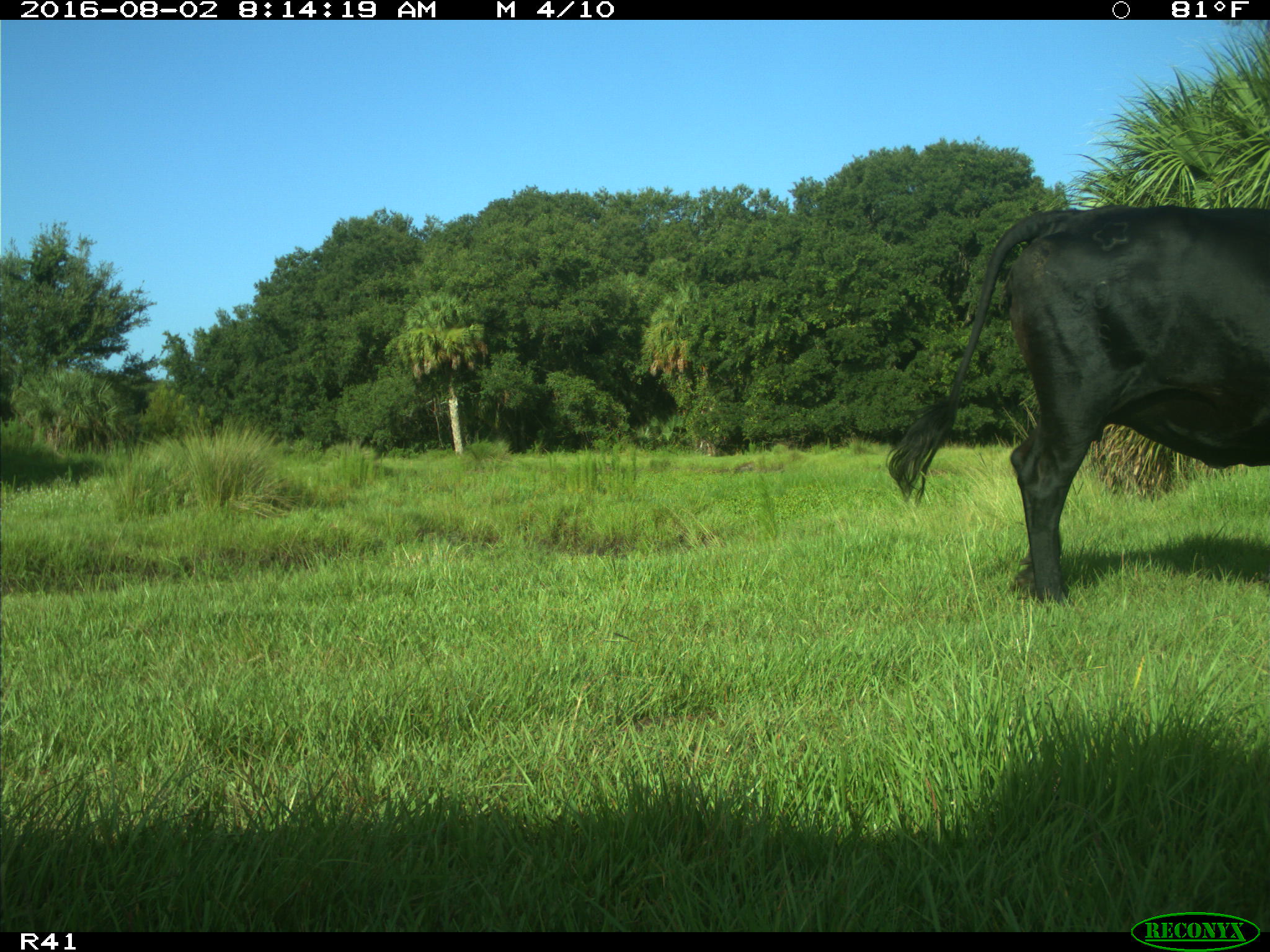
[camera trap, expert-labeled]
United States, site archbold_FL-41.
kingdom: Animalia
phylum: Chordata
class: Mammalia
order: Artiodactyla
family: Bovidae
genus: Bos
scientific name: Bos taurus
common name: domestic cow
Bos taurus (domestic cow).